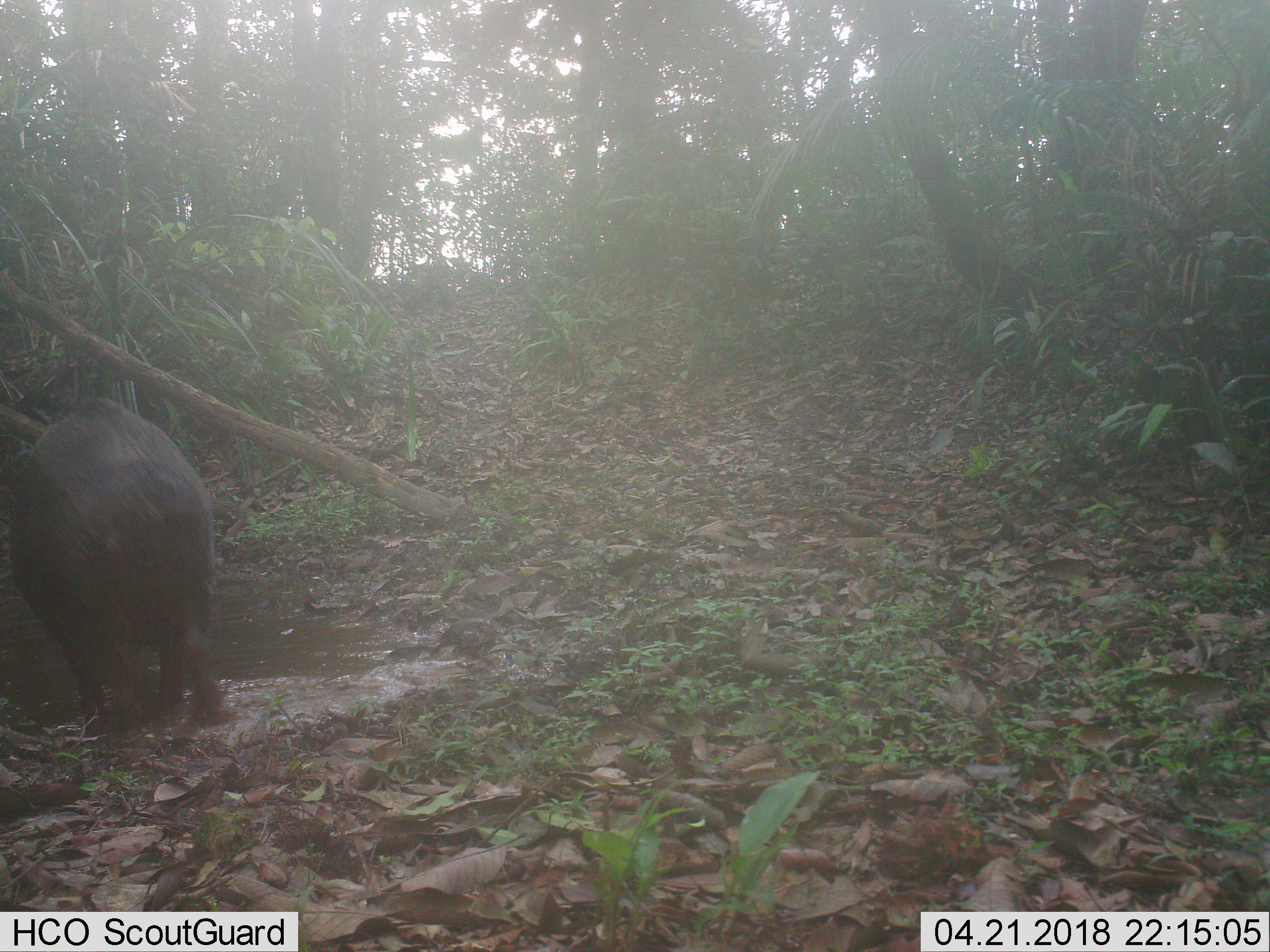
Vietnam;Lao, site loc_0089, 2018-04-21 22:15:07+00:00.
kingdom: Animalia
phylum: Chordata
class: Mammalia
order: Artiodactyla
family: Suidae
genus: Sus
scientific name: Sus scrofa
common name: eurasian wild pig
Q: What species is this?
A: Eurasian wild pig (Sus scrofa).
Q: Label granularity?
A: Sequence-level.